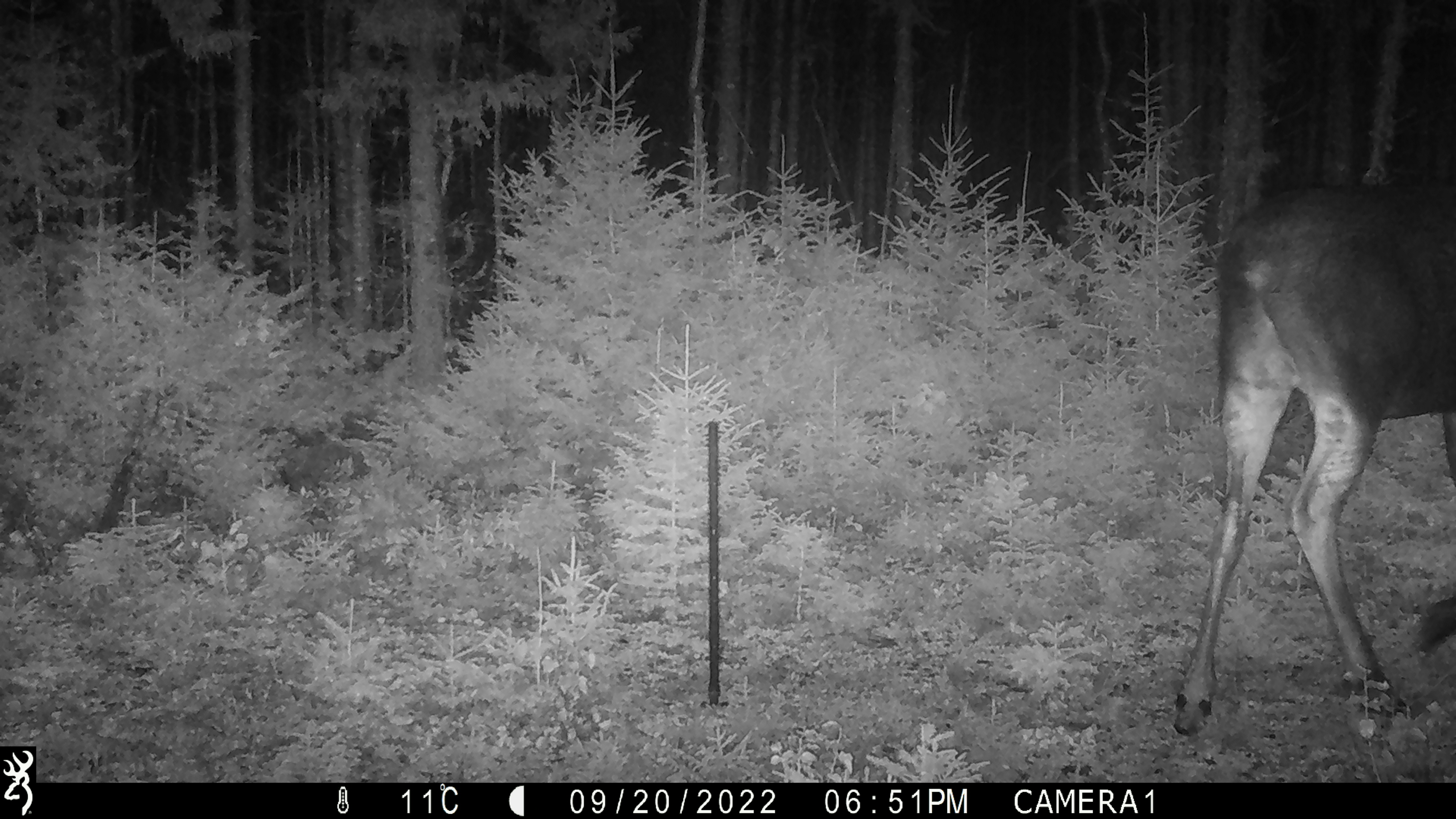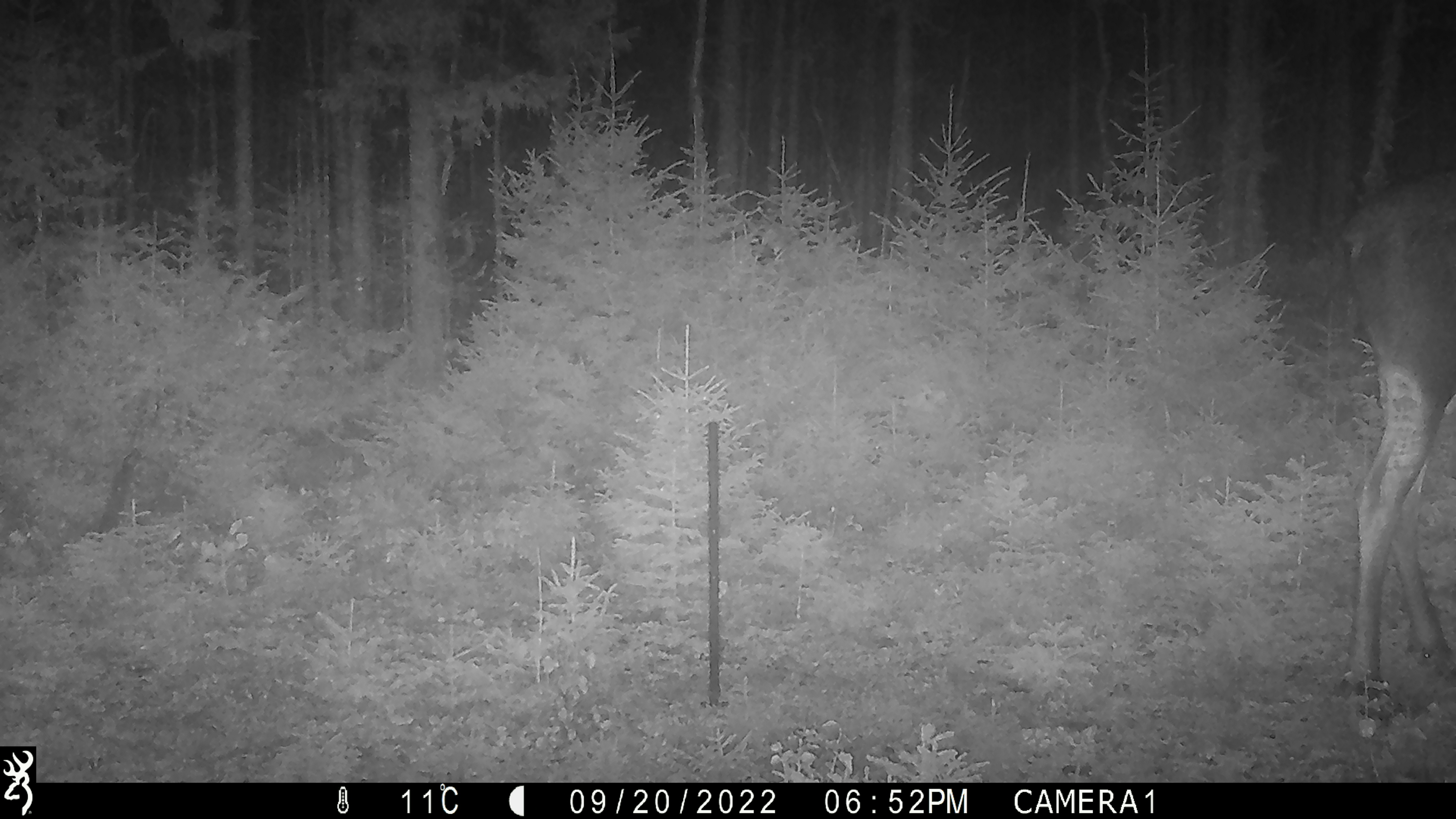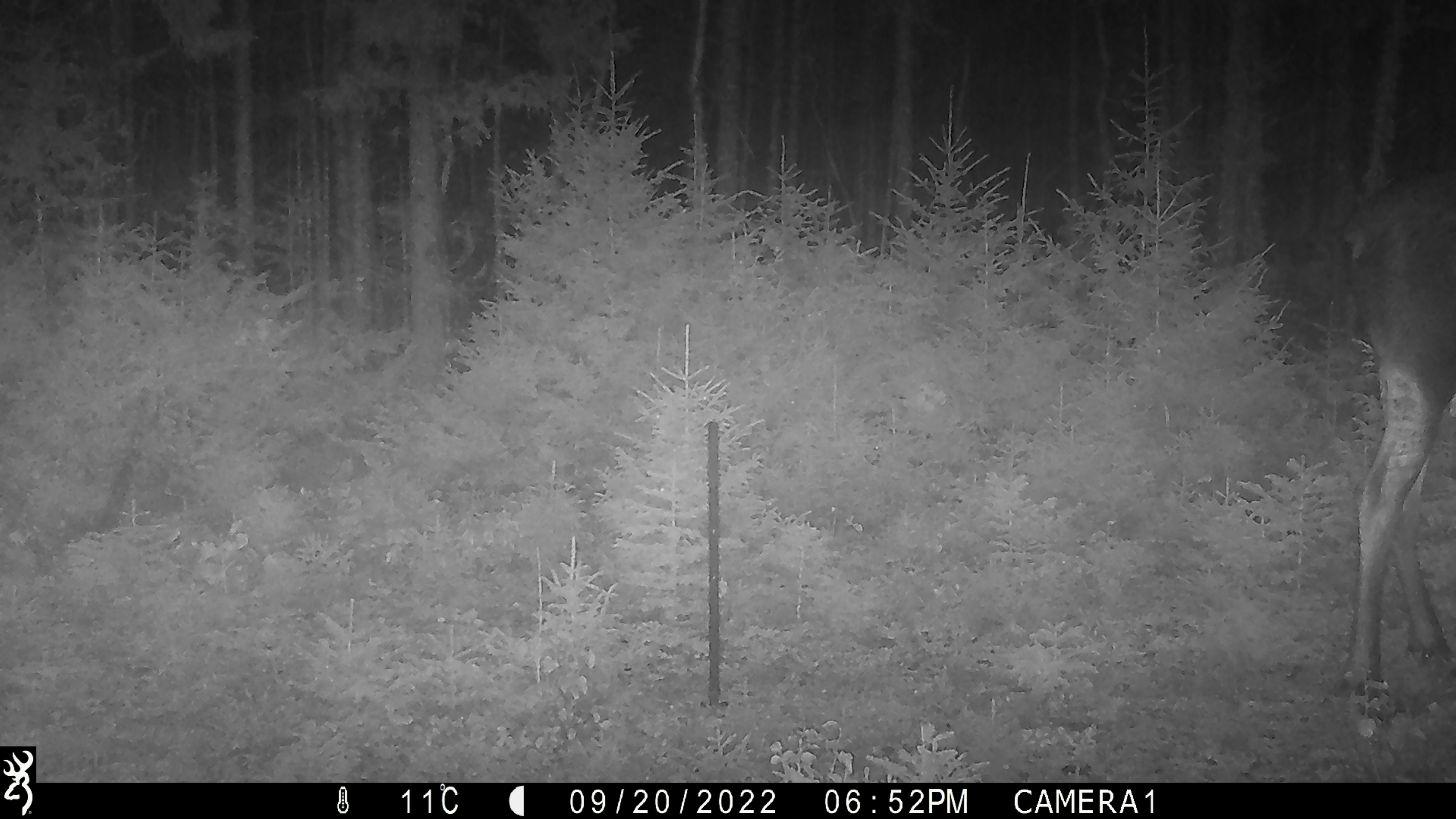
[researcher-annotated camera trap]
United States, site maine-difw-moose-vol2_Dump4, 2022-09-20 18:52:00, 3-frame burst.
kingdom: Animalia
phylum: Chordata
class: Mammalia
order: Artiodactyla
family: Cervidae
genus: Alces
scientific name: Alces alces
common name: moose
Moose (Alces alces).